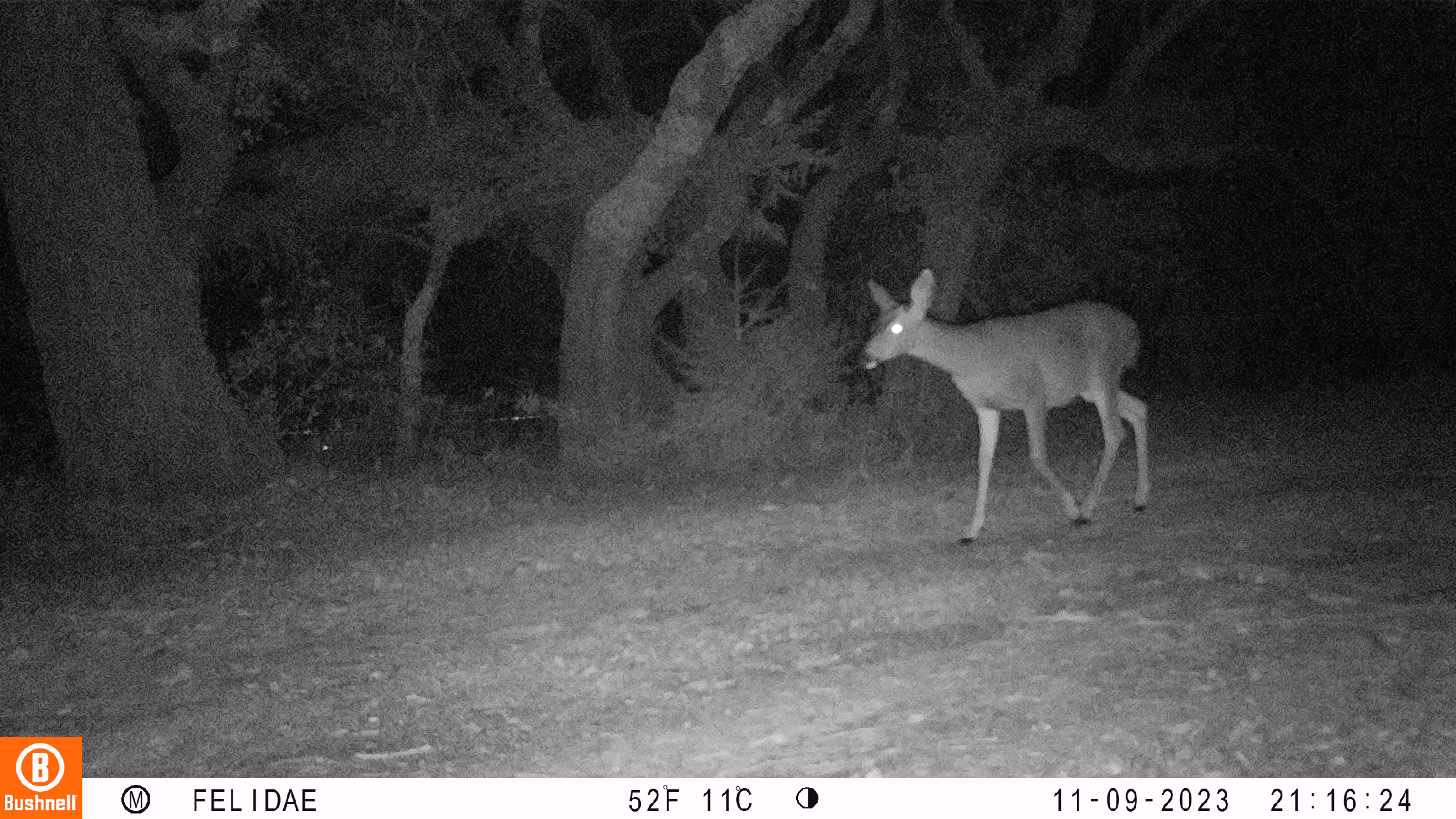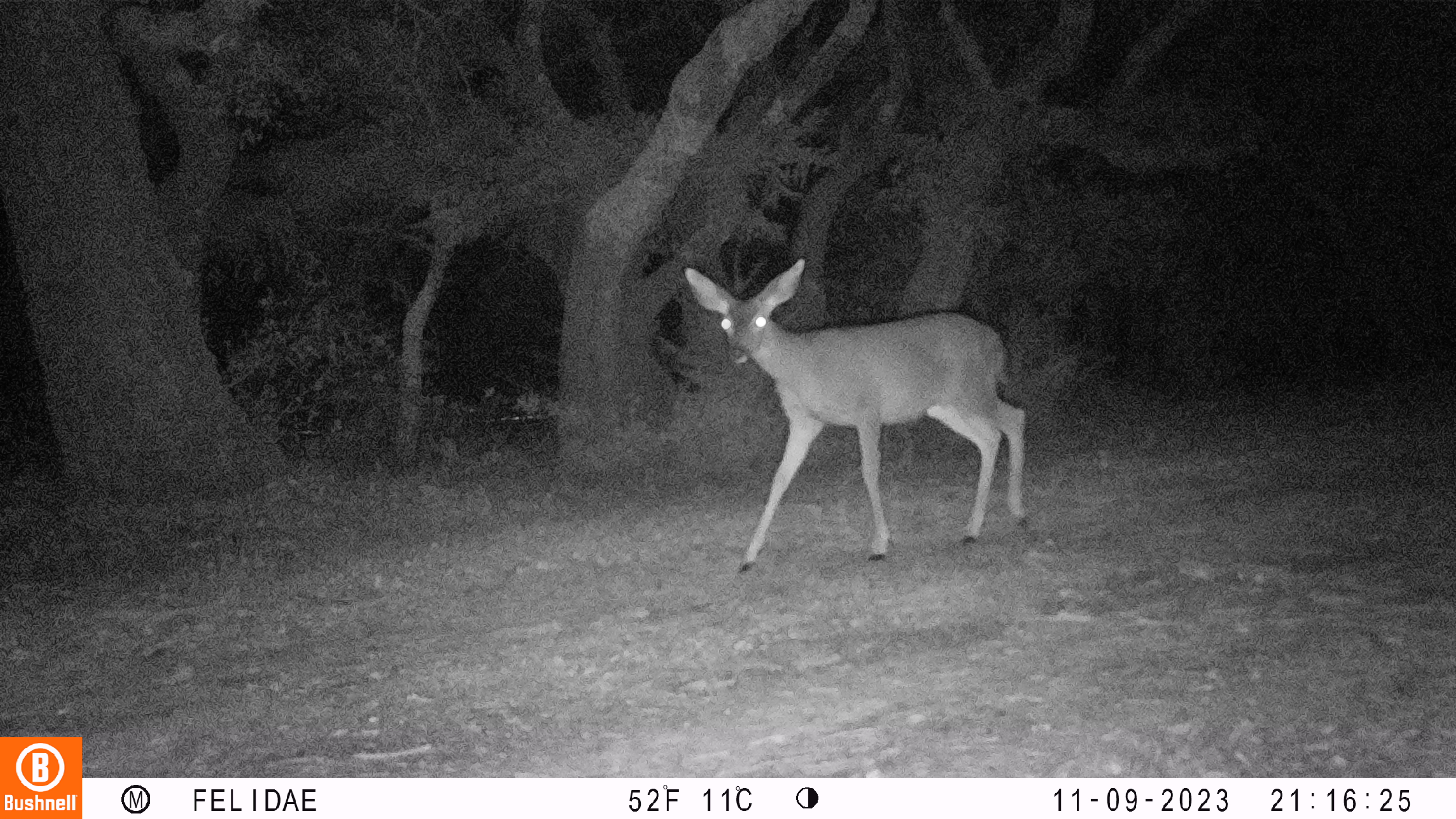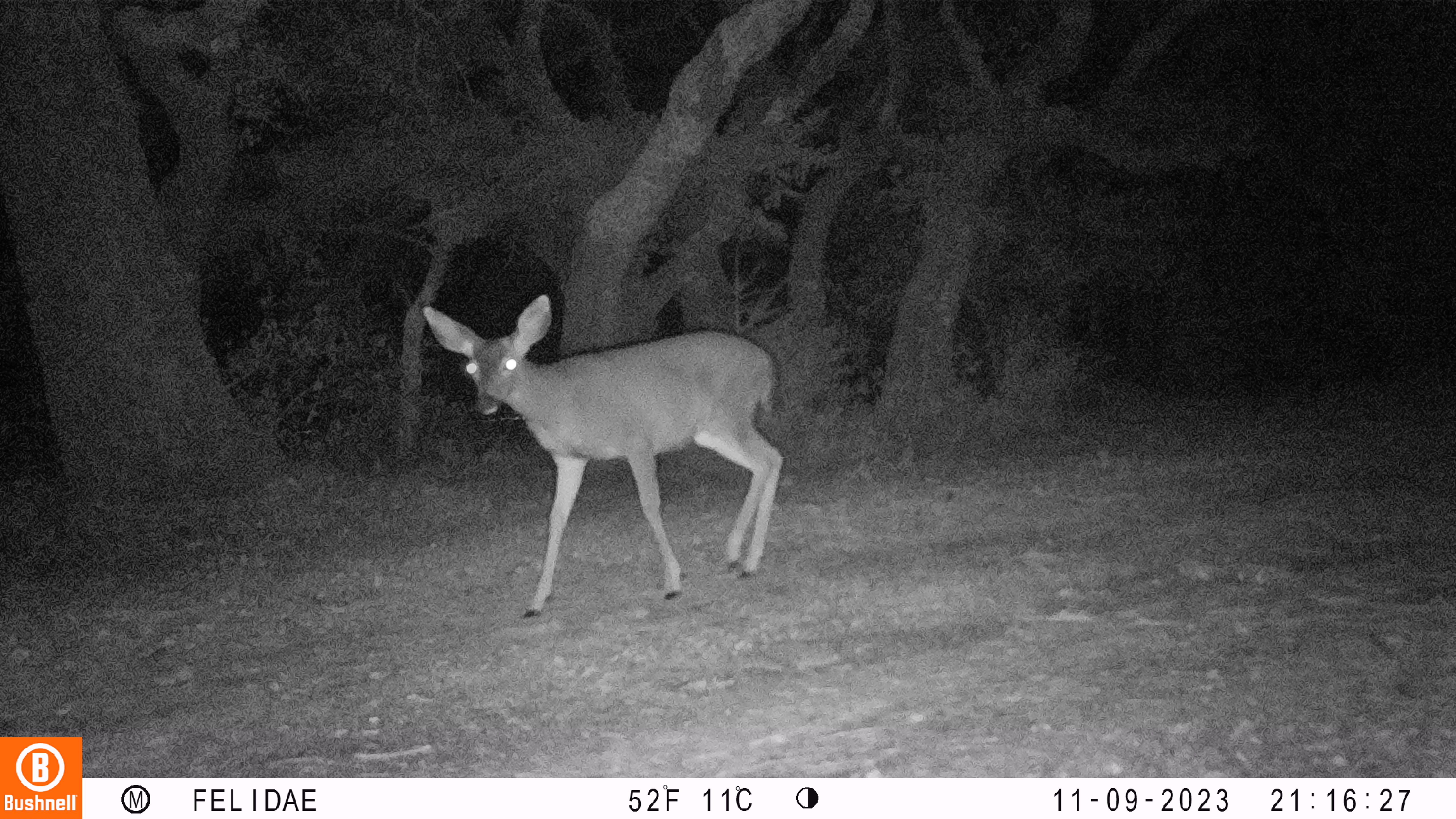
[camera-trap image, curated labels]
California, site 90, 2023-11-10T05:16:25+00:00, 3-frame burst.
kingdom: Animalia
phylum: Chordata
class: Mammalia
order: Artiodactyla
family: Cervidae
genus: Odocoileus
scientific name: Odocoileus hemionus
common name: mule deer